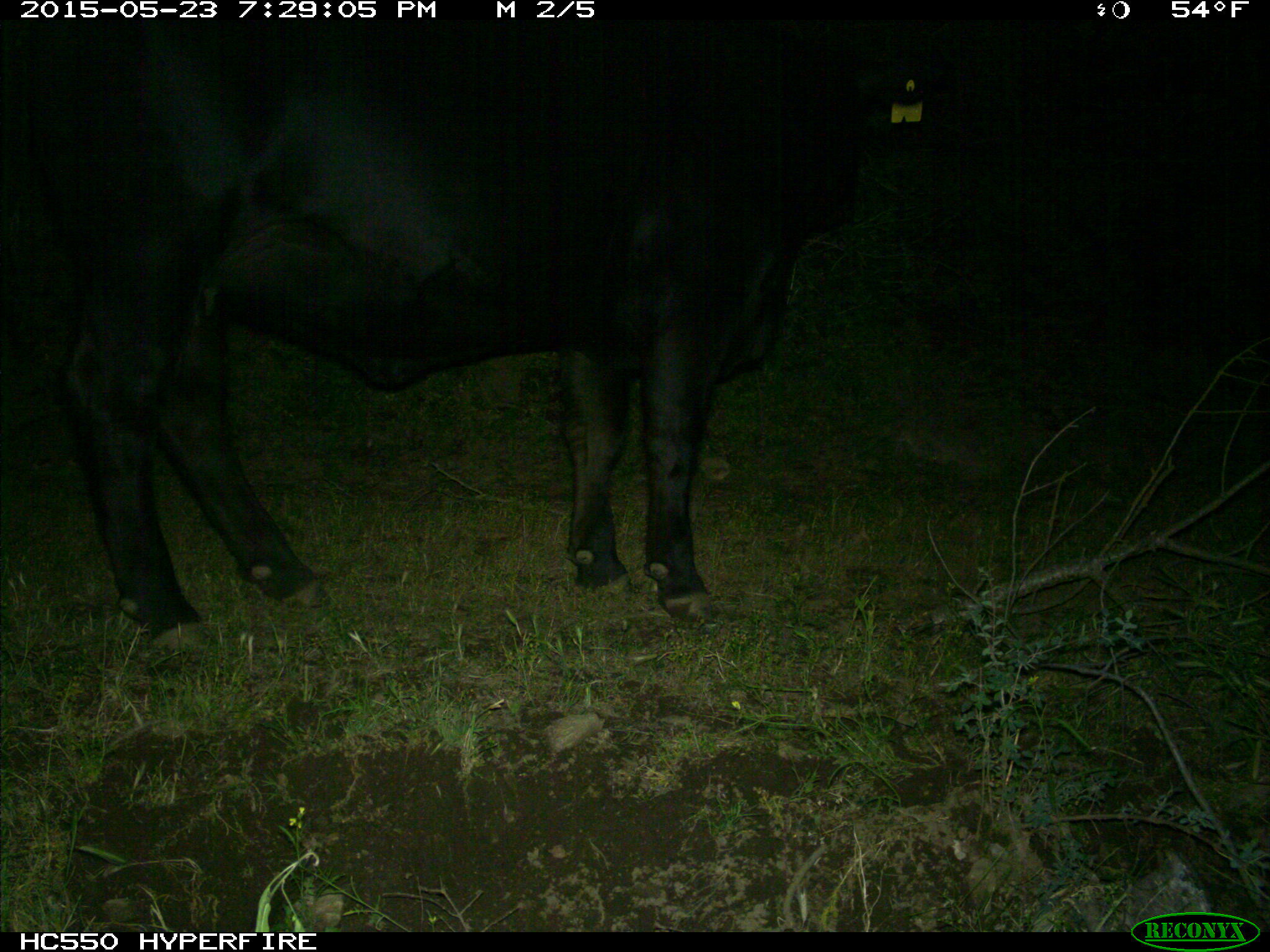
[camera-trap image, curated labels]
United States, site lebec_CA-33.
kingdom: Animalia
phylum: Chordata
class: Mammalia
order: Artiodactyla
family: Bovidae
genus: Bos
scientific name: Bos taurus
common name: domestic cow